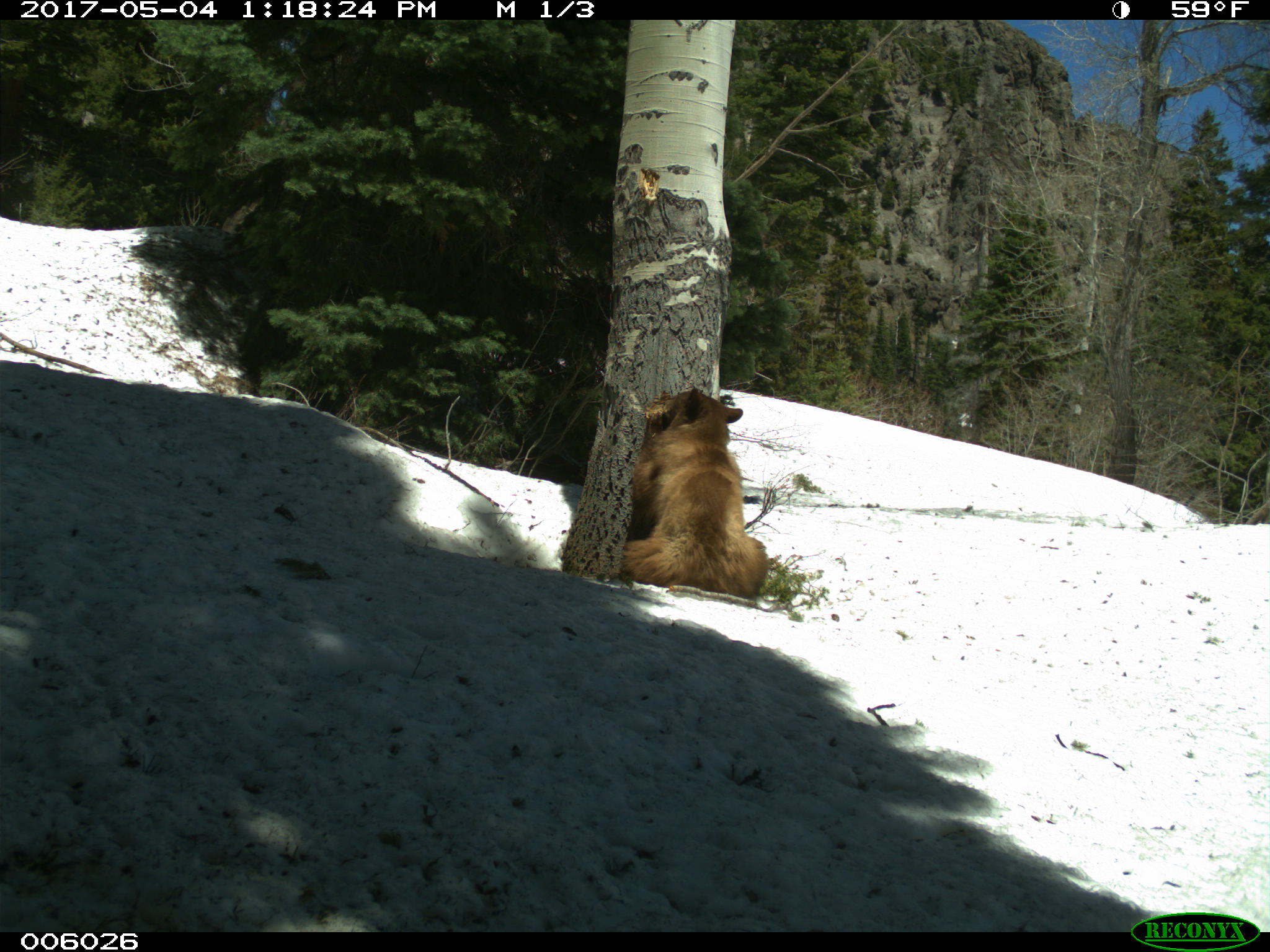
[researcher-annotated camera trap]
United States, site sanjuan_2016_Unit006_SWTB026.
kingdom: Animalia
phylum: Chordata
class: Mammalia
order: Carnivora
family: Ursidae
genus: Ursus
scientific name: Ursus americanus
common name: american black bear